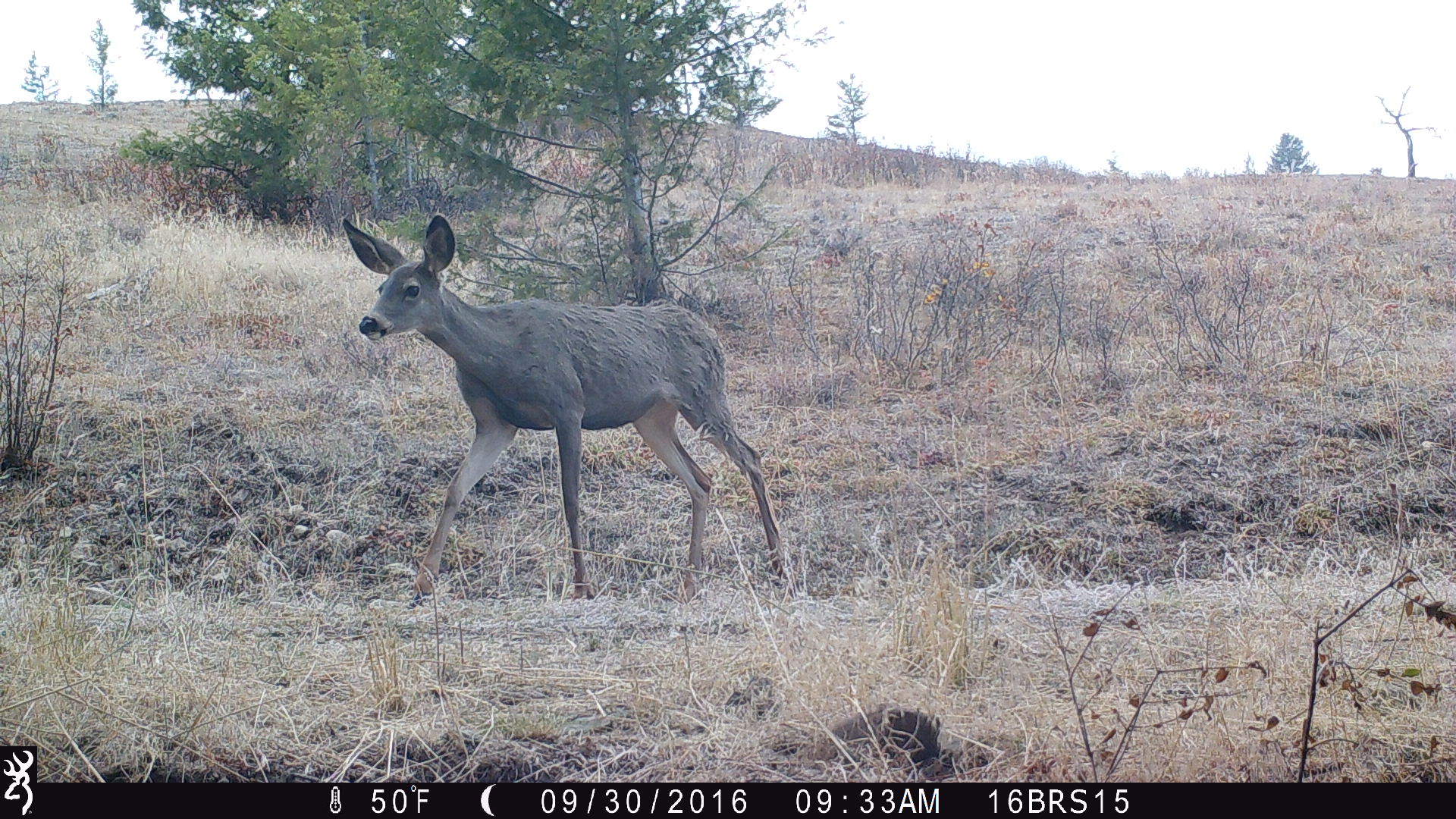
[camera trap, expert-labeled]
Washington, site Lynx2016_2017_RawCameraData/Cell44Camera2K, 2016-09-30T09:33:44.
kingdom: Animalia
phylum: Chordata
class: Mammalia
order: Artiodactyla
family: Cervidae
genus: Odocoileus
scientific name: Odocoileus hemionus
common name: mule deer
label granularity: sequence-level